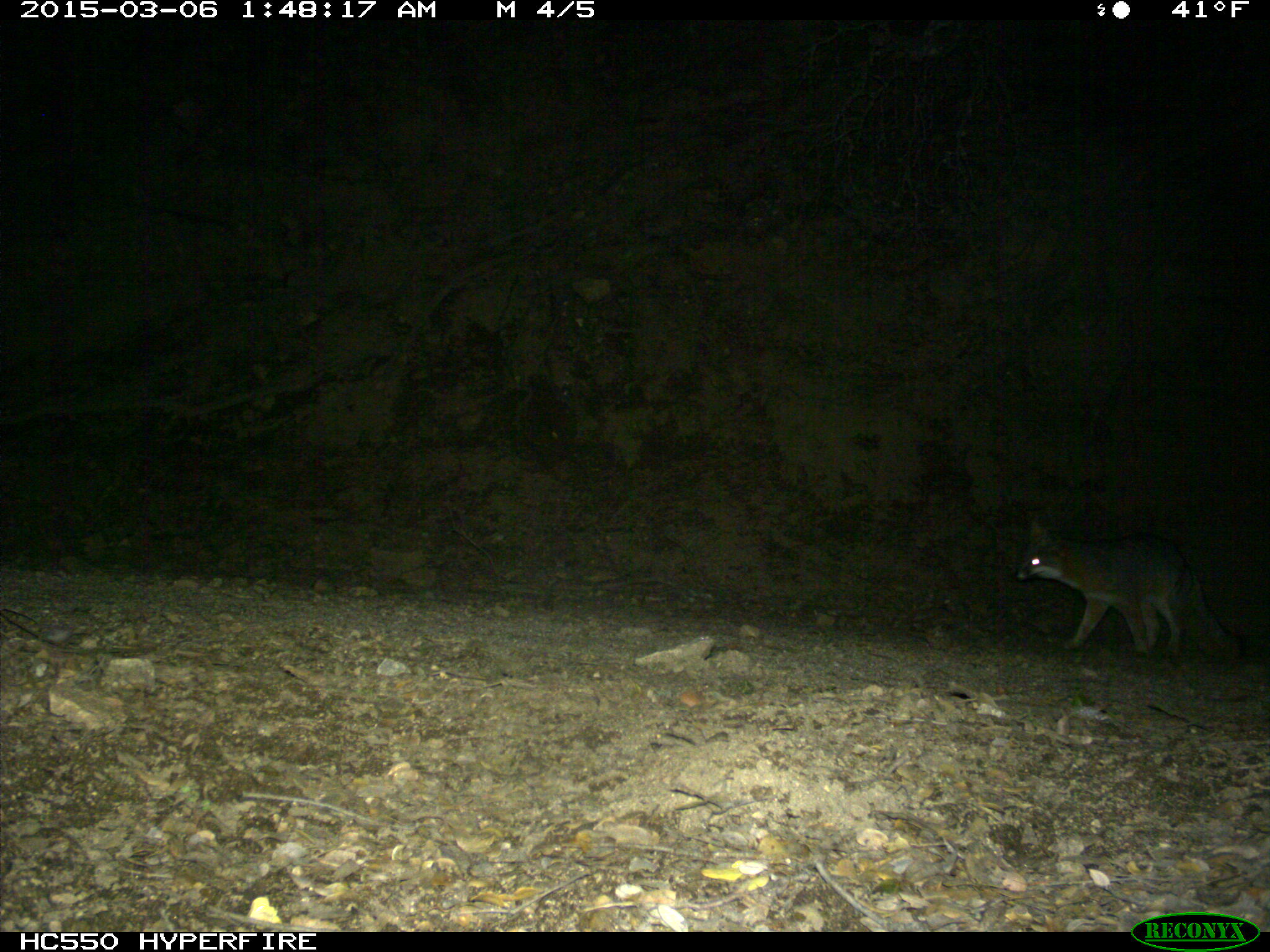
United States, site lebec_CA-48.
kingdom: Animalia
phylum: Chordata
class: Mammalia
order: Carnivora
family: Canidae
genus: Urocyon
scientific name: Urocyon cinereoargenteus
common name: gray fox